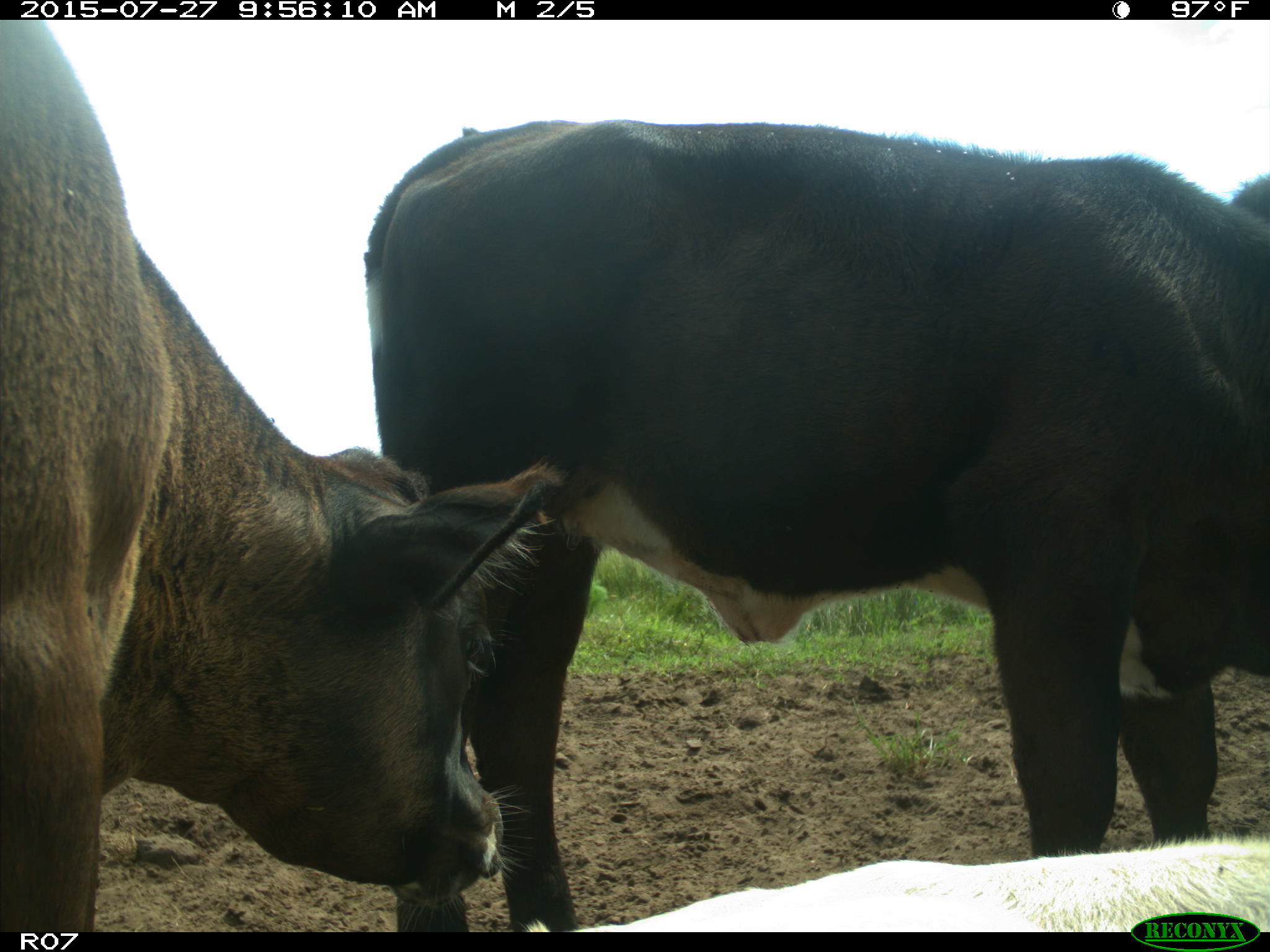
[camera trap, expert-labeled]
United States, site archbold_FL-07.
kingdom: Animalia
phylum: Chordata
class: Mammalia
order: Artiodactyla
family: Bovidae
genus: Bos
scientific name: Bos taurus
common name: domestic cow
Bos taurus (domestic cow).